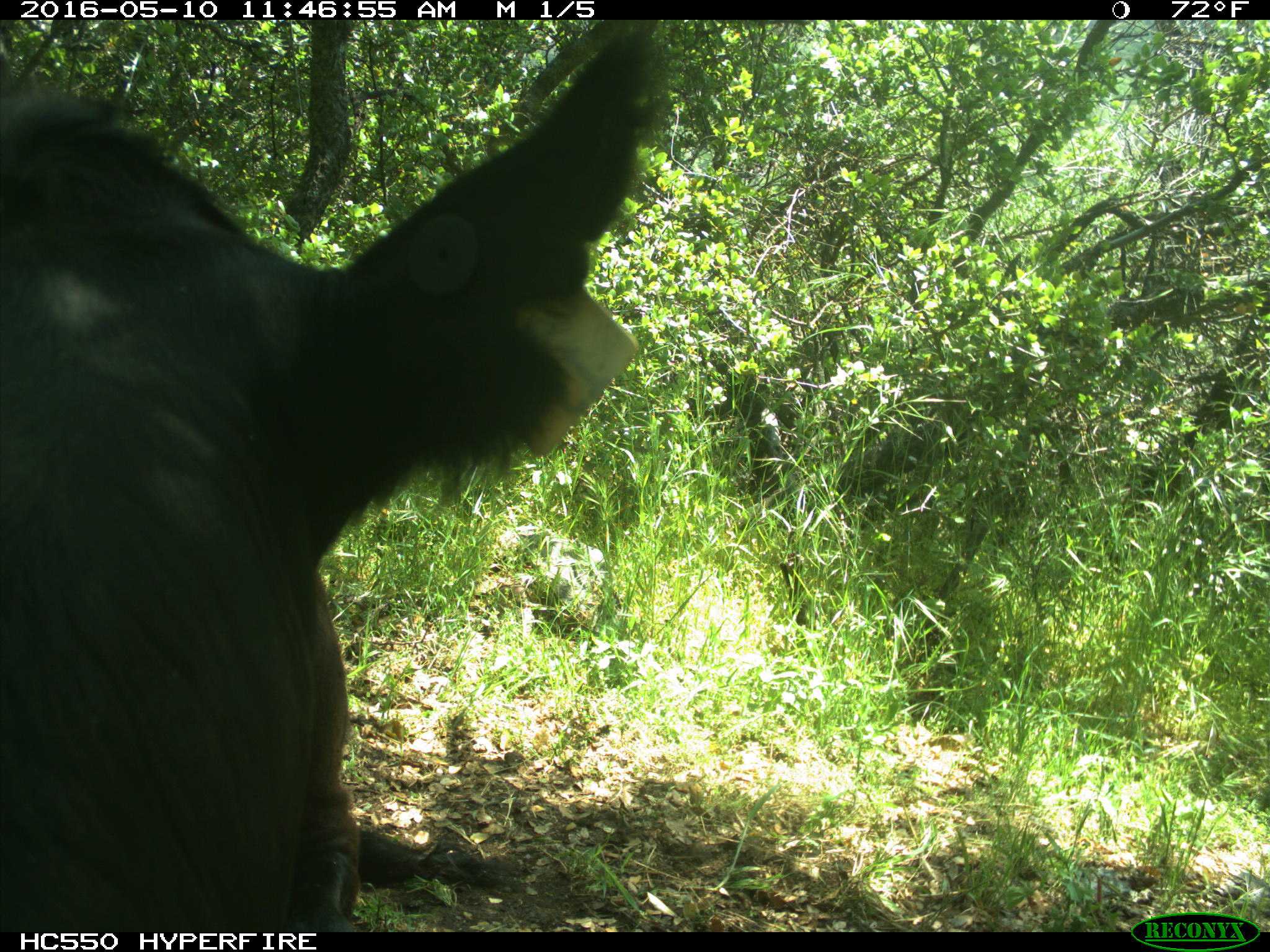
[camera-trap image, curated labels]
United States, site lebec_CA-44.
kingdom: Animalia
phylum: Chordata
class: Mammalia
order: Artiodactyla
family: Bovidae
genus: Bos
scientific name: Bos taurus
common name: domestic cow